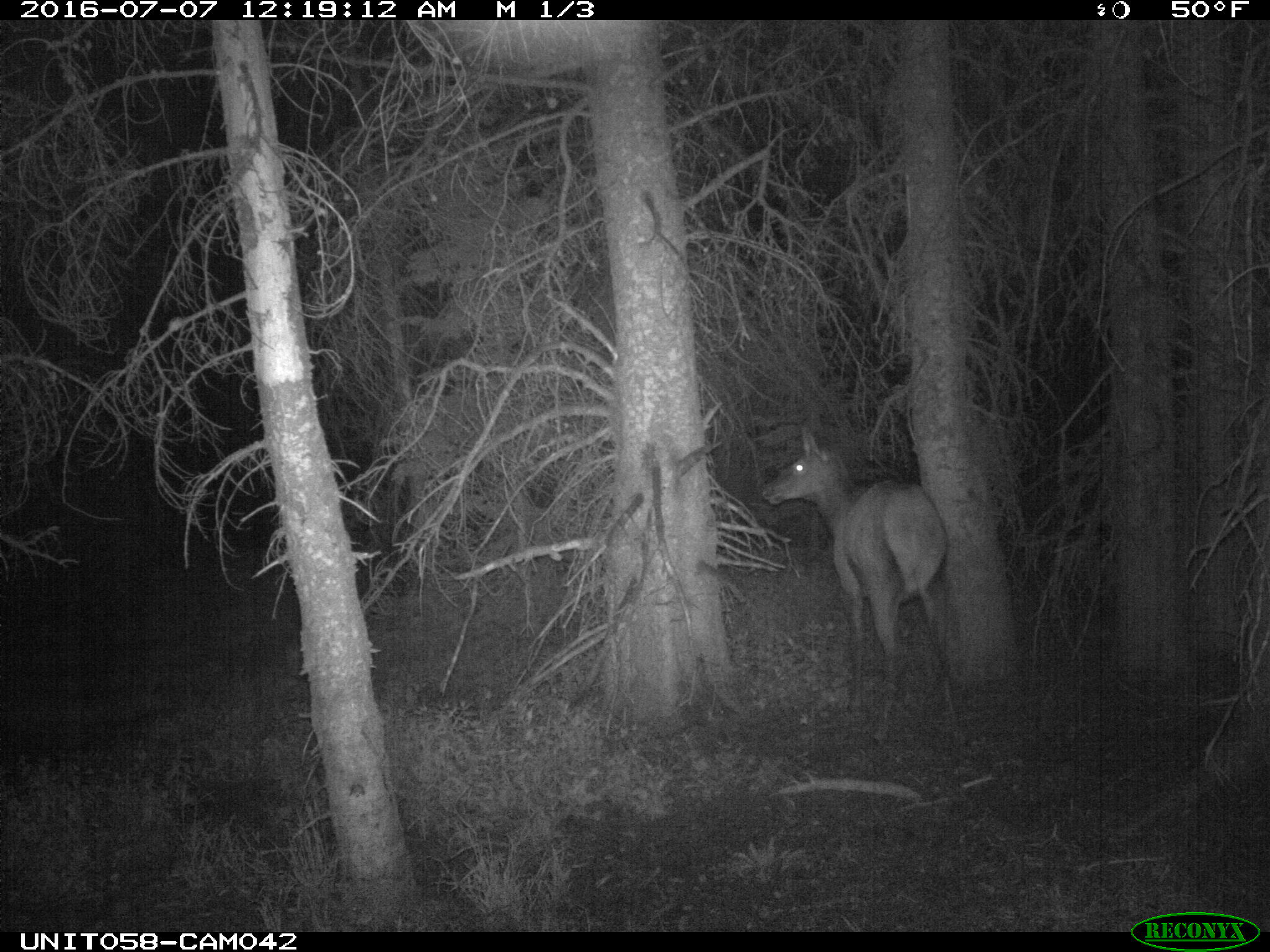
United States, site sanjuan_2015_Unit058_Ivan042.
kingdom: Animalia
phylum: Chordata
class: Mammalia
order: Artiodactyla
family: Cervidae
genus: Cervus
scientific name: Cervus elaphus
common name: red deer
Cervus elaphus (red deer).